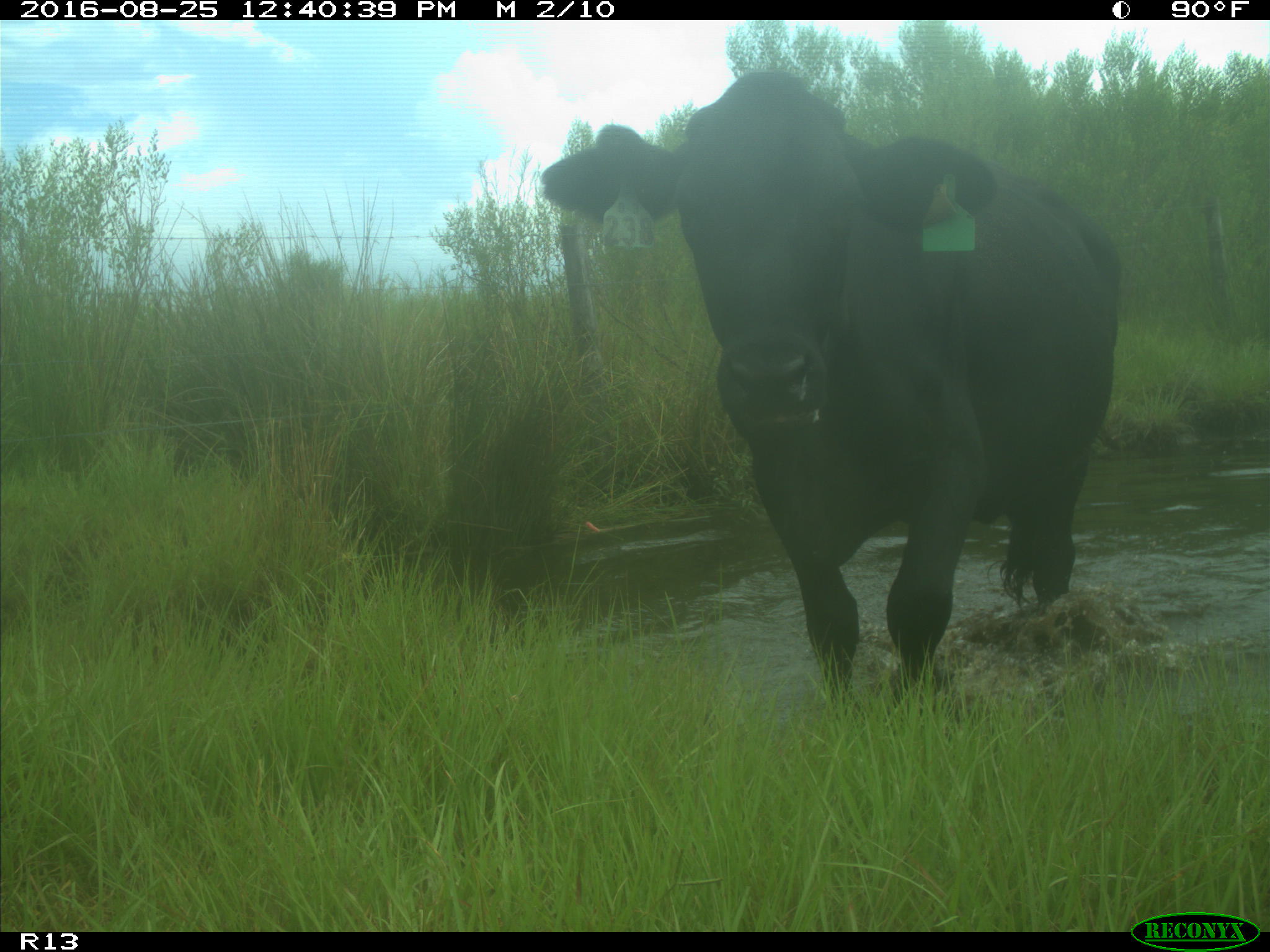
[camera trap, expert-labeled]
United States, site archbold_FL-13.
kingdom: Animalia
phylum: Chordata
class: Mammalia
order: Artiodactyla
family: Bovidae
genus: Bos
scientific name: Bos taurus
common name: domestic cow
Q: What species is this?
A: Bos taurus (domestic cow).